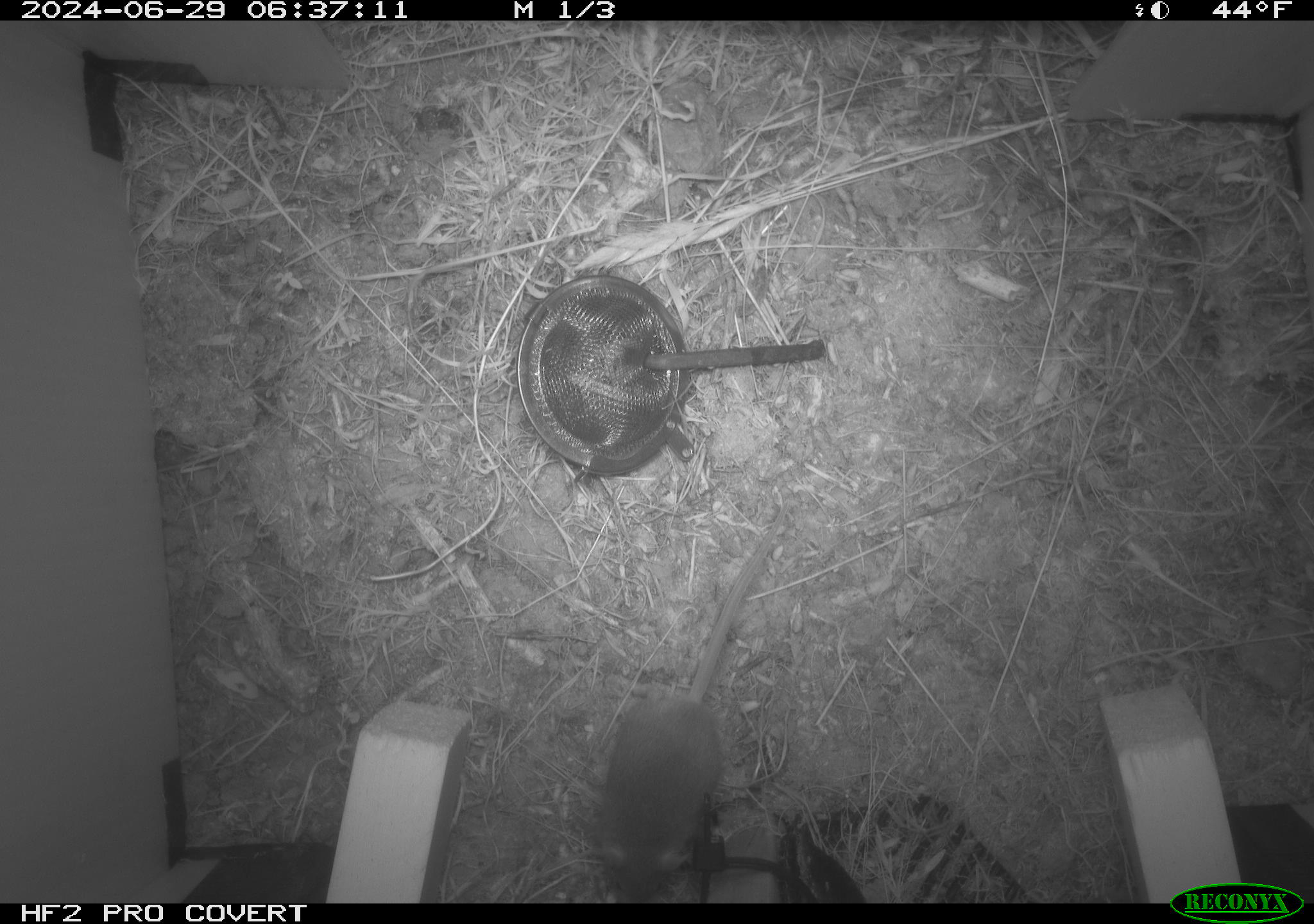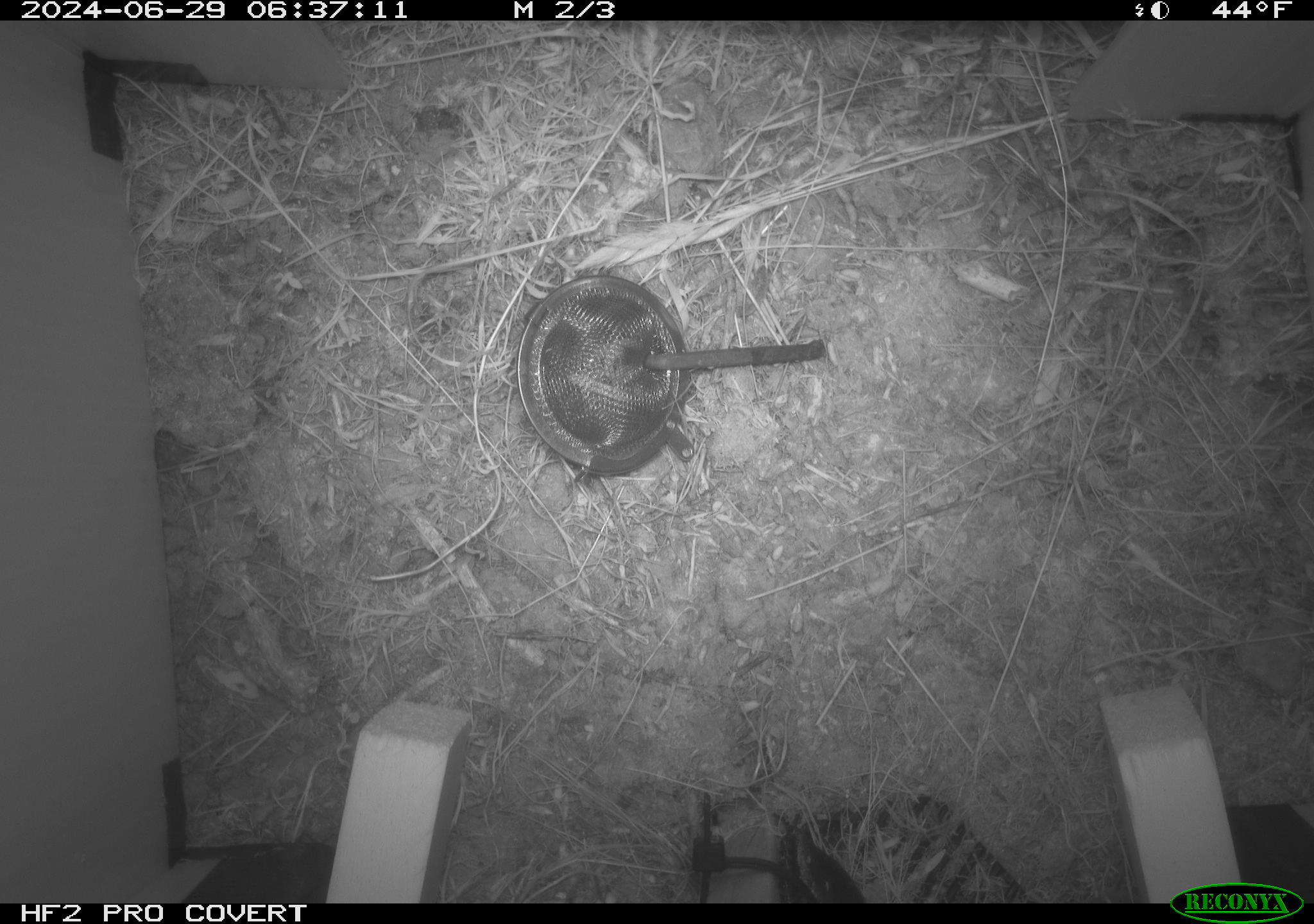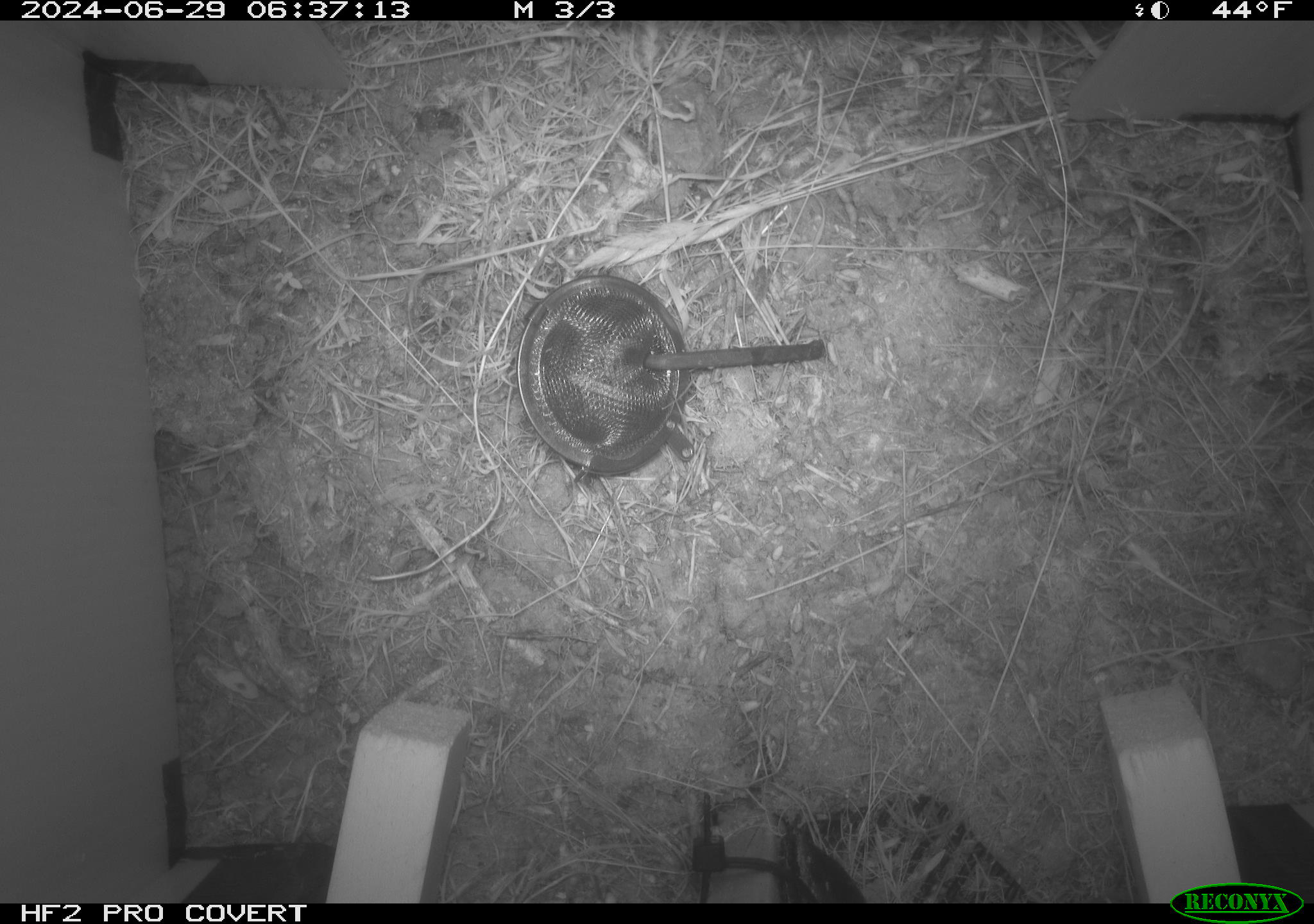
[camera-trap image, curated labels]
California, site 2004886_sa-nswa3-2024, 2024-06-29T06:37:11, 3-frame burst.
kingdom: Animalia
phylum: Chordata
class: Mammalia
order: Rodentia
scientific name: Rodentia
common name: rodent